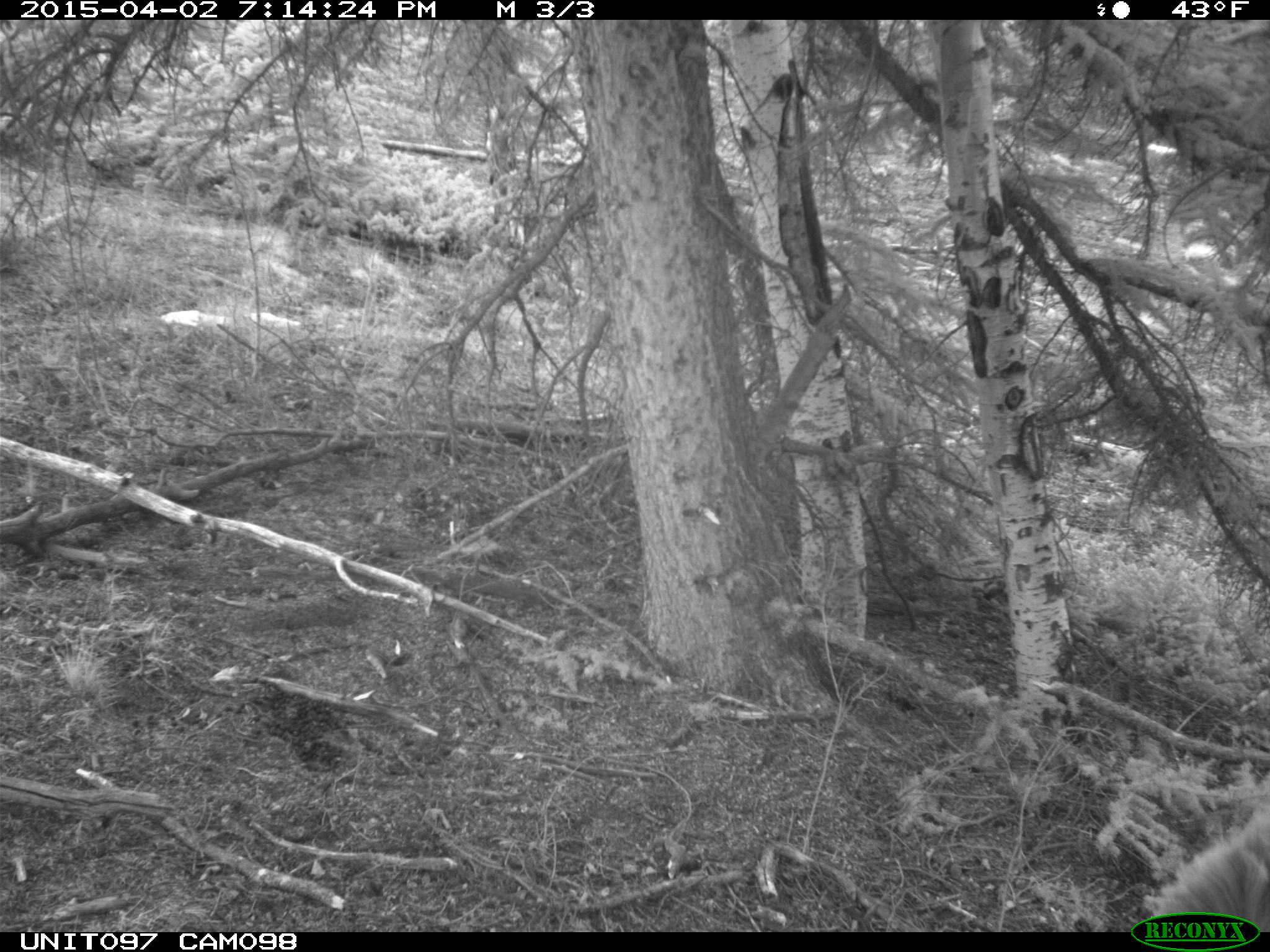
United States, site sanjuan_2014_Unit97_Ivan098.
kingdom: Animalia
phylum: Chordata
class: Mammalia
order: Artiodactyla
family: Cervidae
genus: Cervus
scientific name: Cervus elaphus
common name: red deer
Cervus elaphus (red deer).